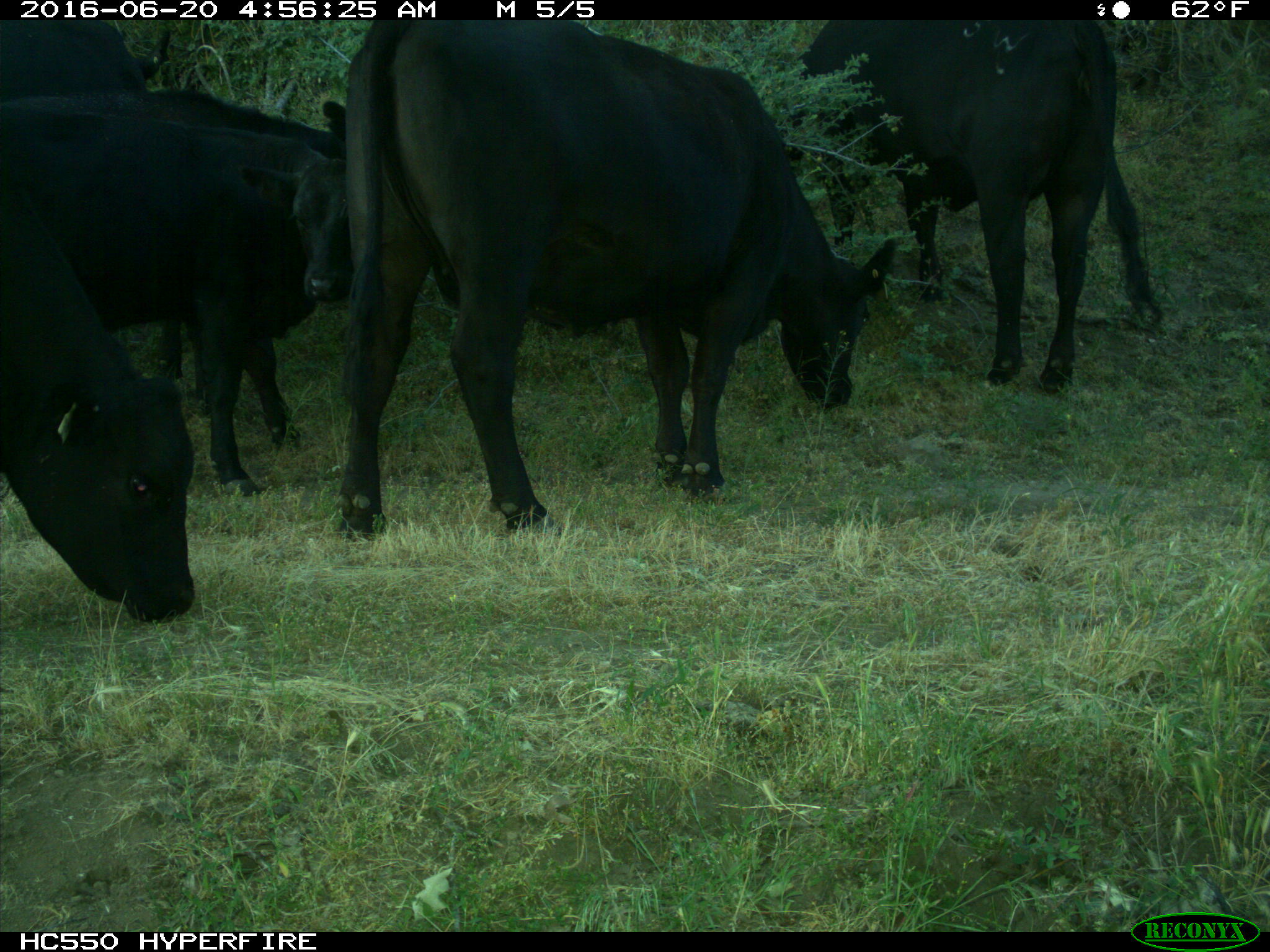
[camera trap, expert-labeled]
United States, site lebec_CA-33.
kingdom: Animalia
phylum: Chordata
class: Mammalia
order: Artiodactyla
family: Bovidae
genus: Bos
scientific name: Bos taurus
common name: domestic cow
Bos taurus (domestic cow).